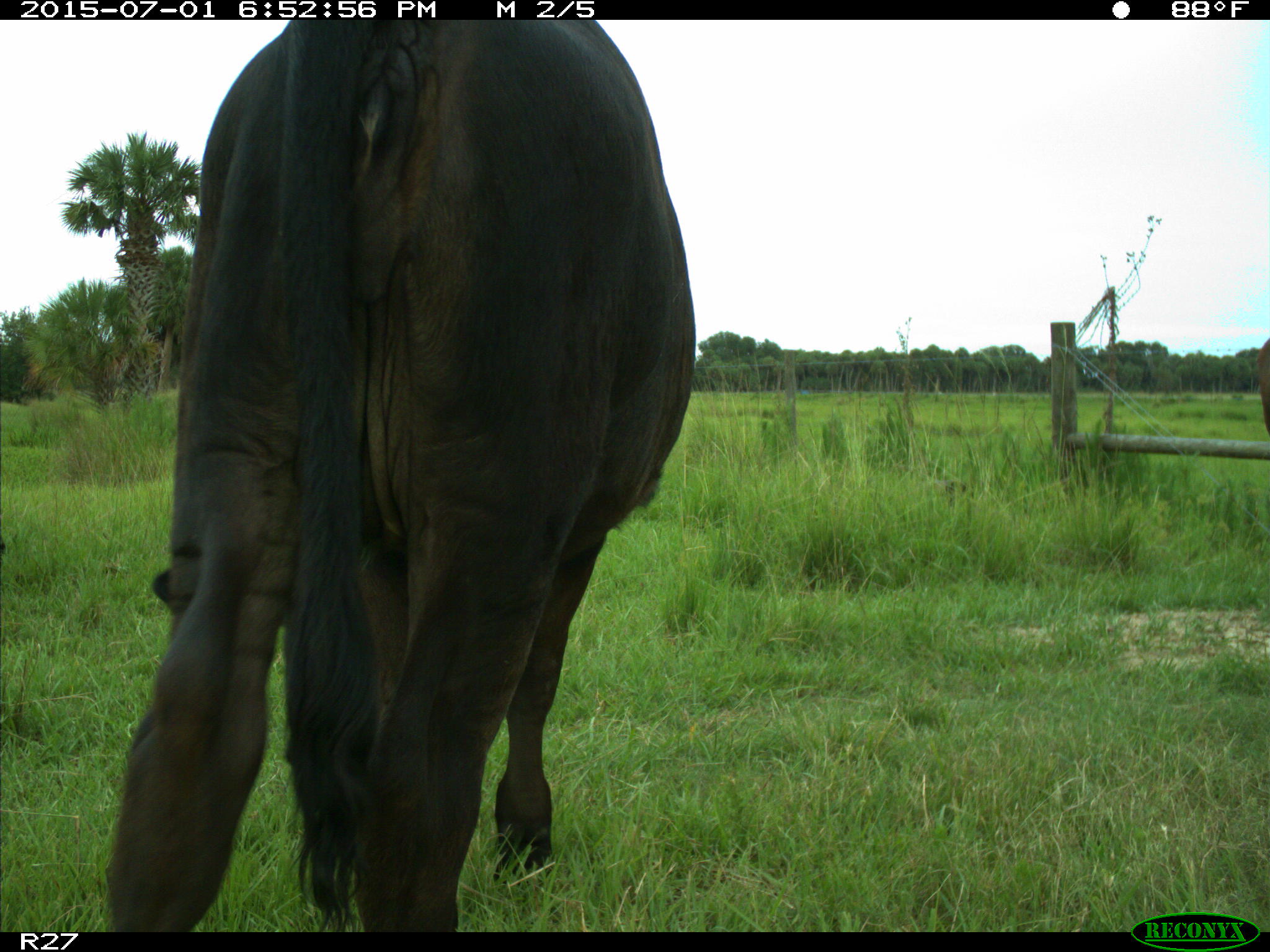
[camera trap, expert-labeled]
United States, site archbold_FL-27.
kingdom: Animalia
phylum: Chordata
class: Mammalia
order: Artiodactyla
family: Bovidae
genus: Bos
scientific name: Bos taurus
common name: domestic cow